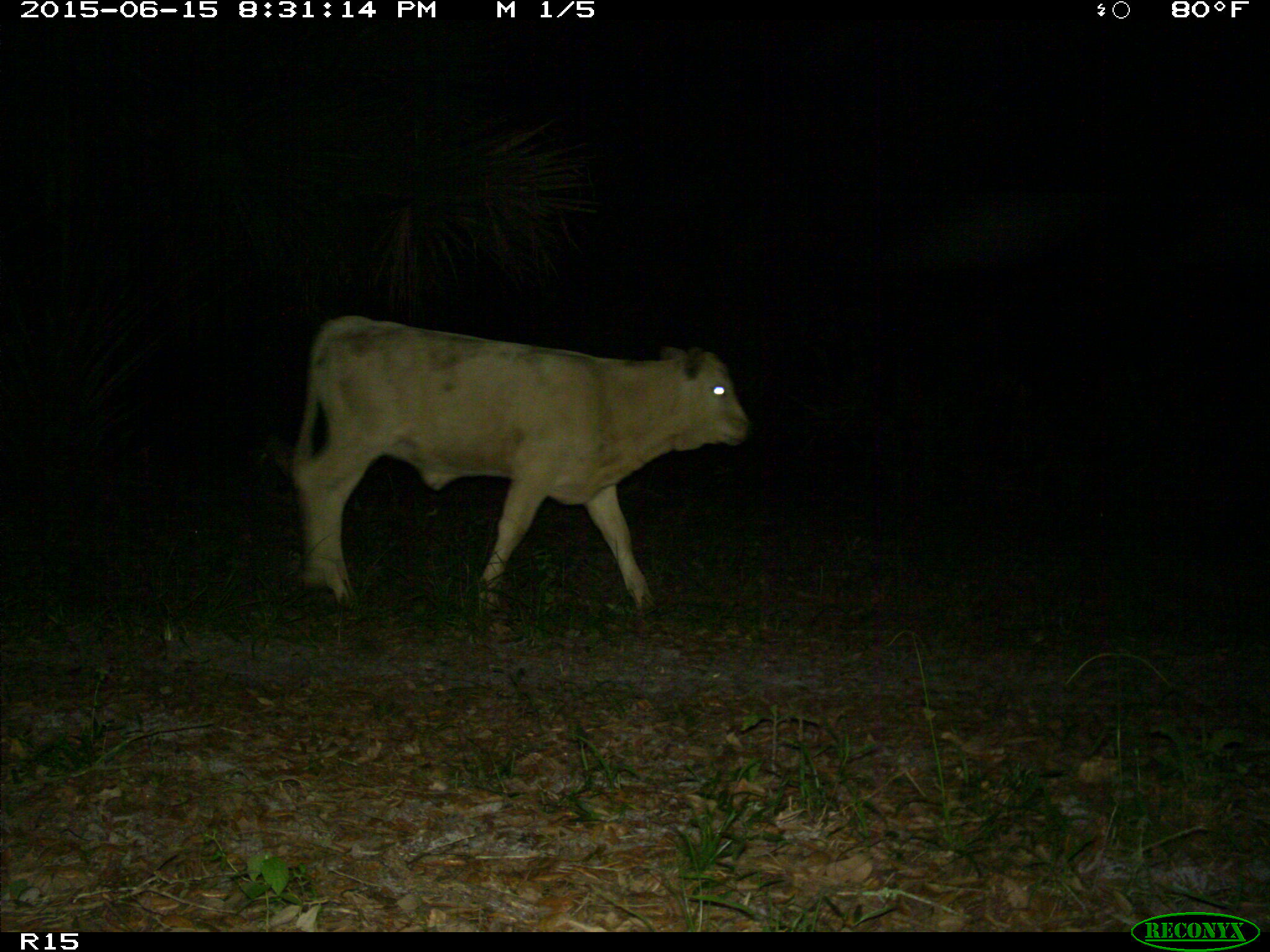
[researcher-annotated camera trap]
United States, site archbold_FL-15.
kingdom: Animalia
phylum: Chordata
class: Mammalia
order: Artiodactyla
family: Bovidae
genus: Bos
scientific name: Bos taurus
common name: domestic cow